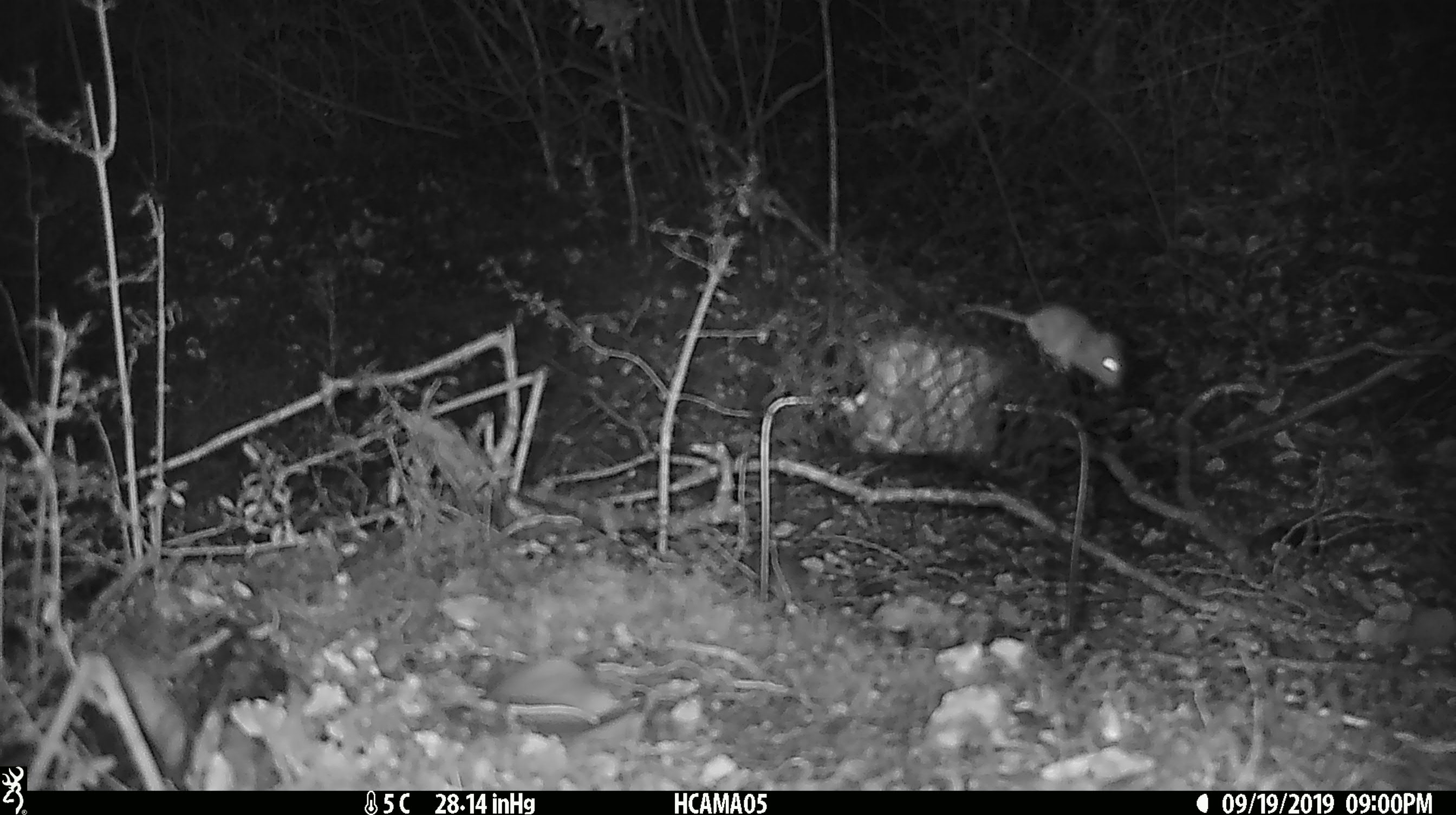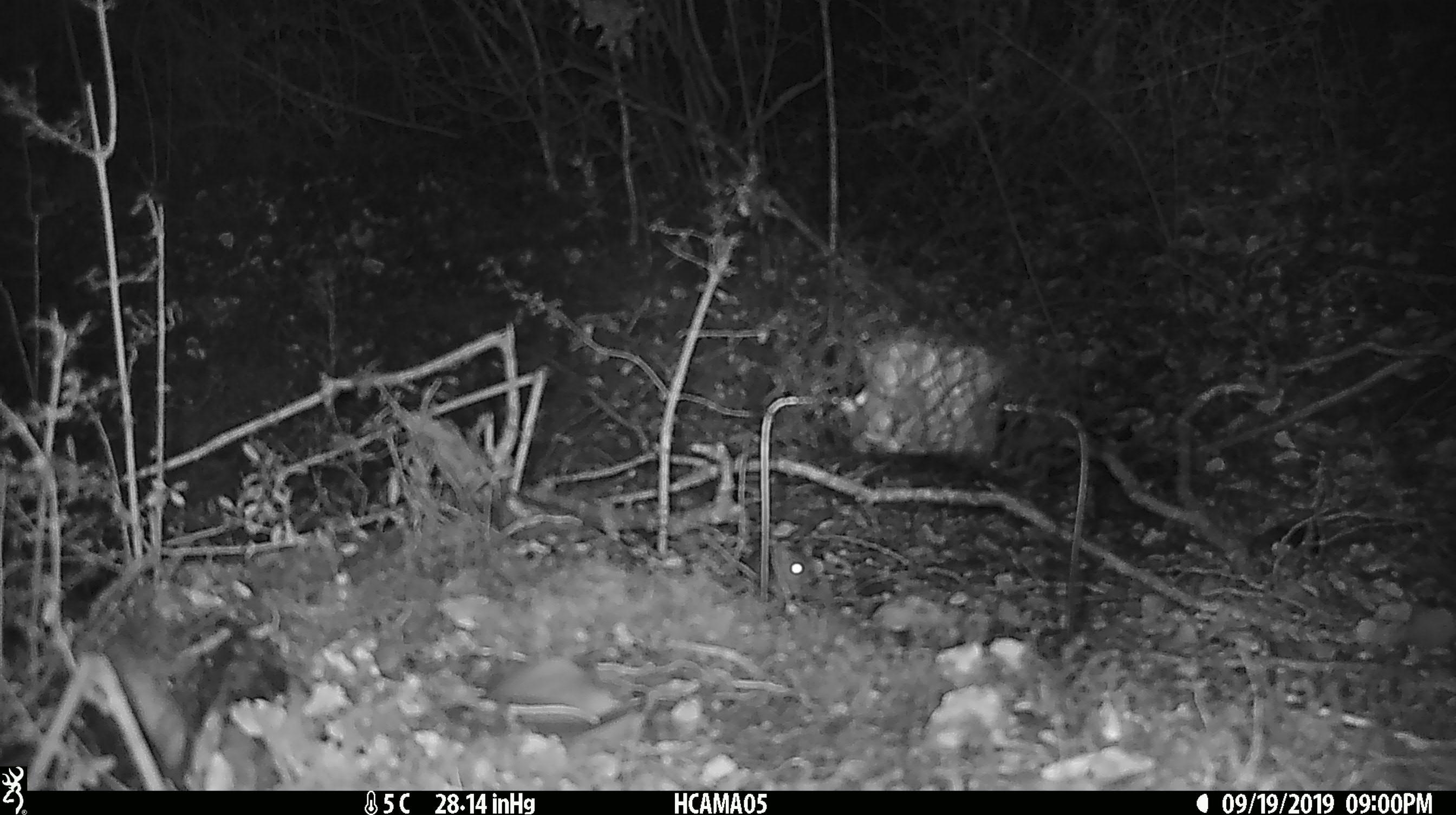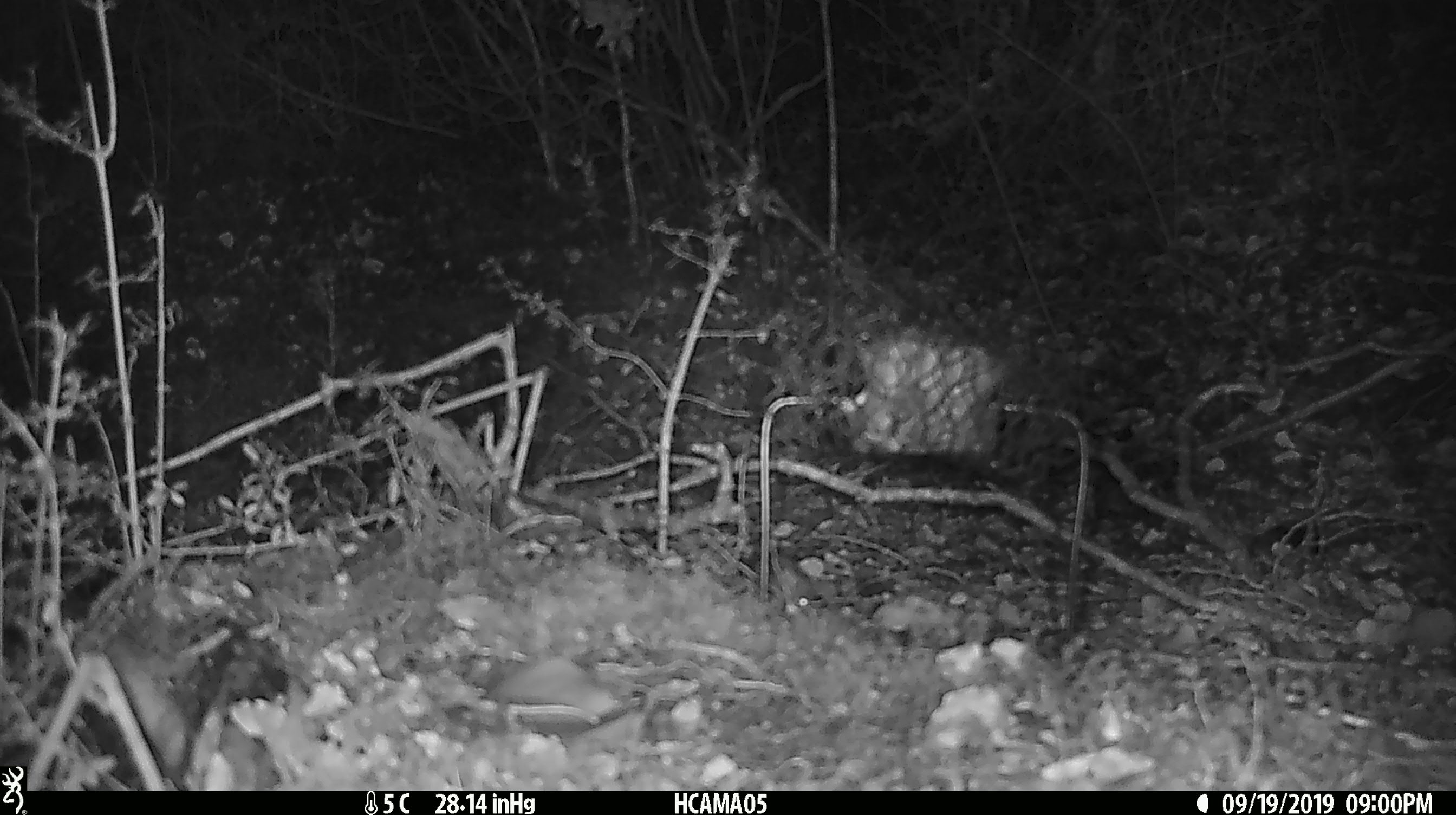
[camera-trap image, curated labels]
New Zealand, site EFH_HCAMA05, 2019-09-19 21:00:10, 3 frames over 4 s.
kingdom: Animalia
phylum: Chordata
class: Mammalia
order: Rodentia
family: Muridae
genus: Mus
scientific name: Mus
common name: mouse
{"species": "mouse (Mus)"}